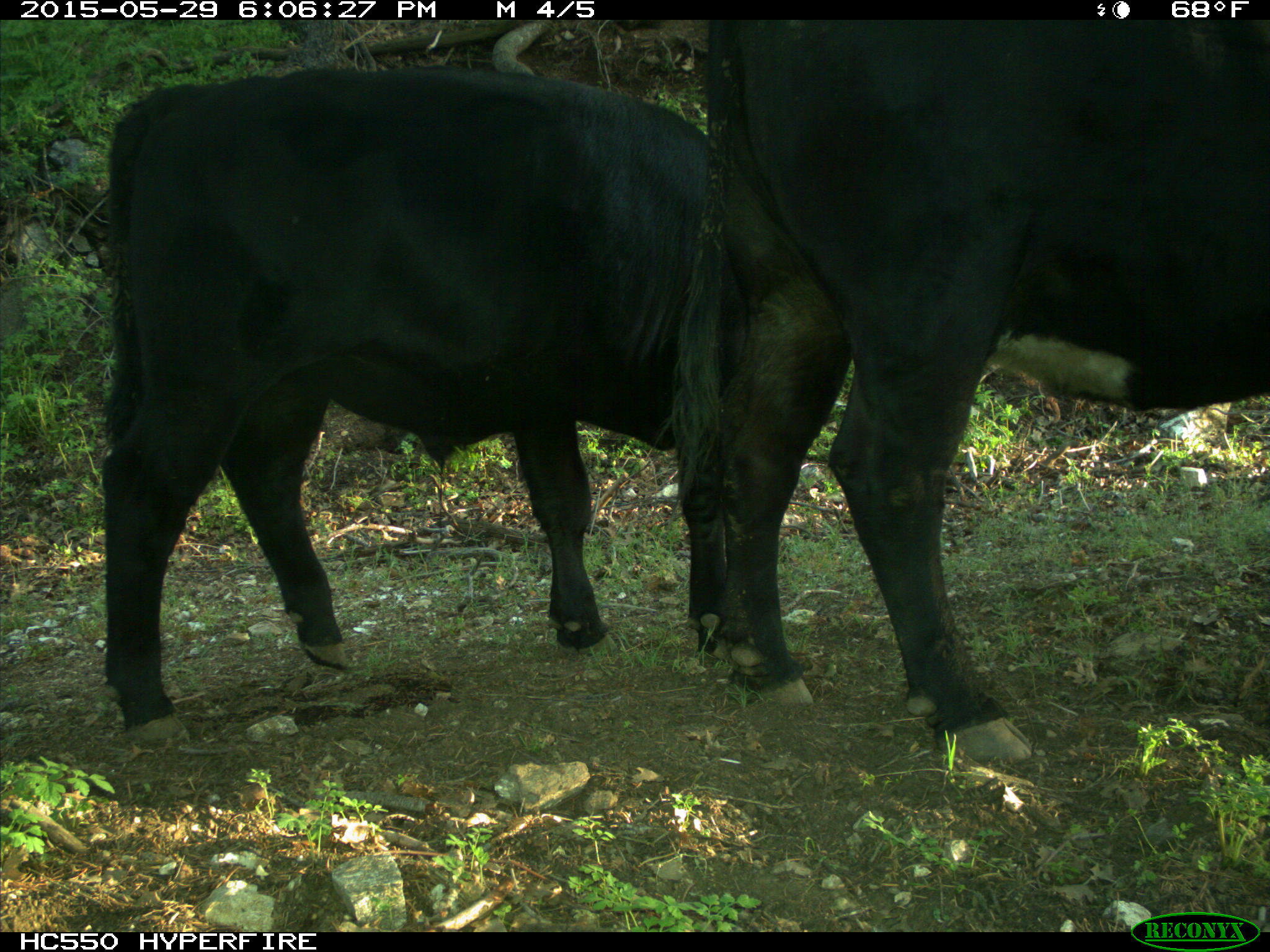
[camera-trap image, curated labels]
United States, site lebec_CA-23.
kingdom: Animalia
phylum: Chordata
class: Mammalia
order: Artiodactyla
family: Bovidae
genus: Bos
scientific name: Bos taurus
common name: domestic cow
Bos taurus (domestic cow).